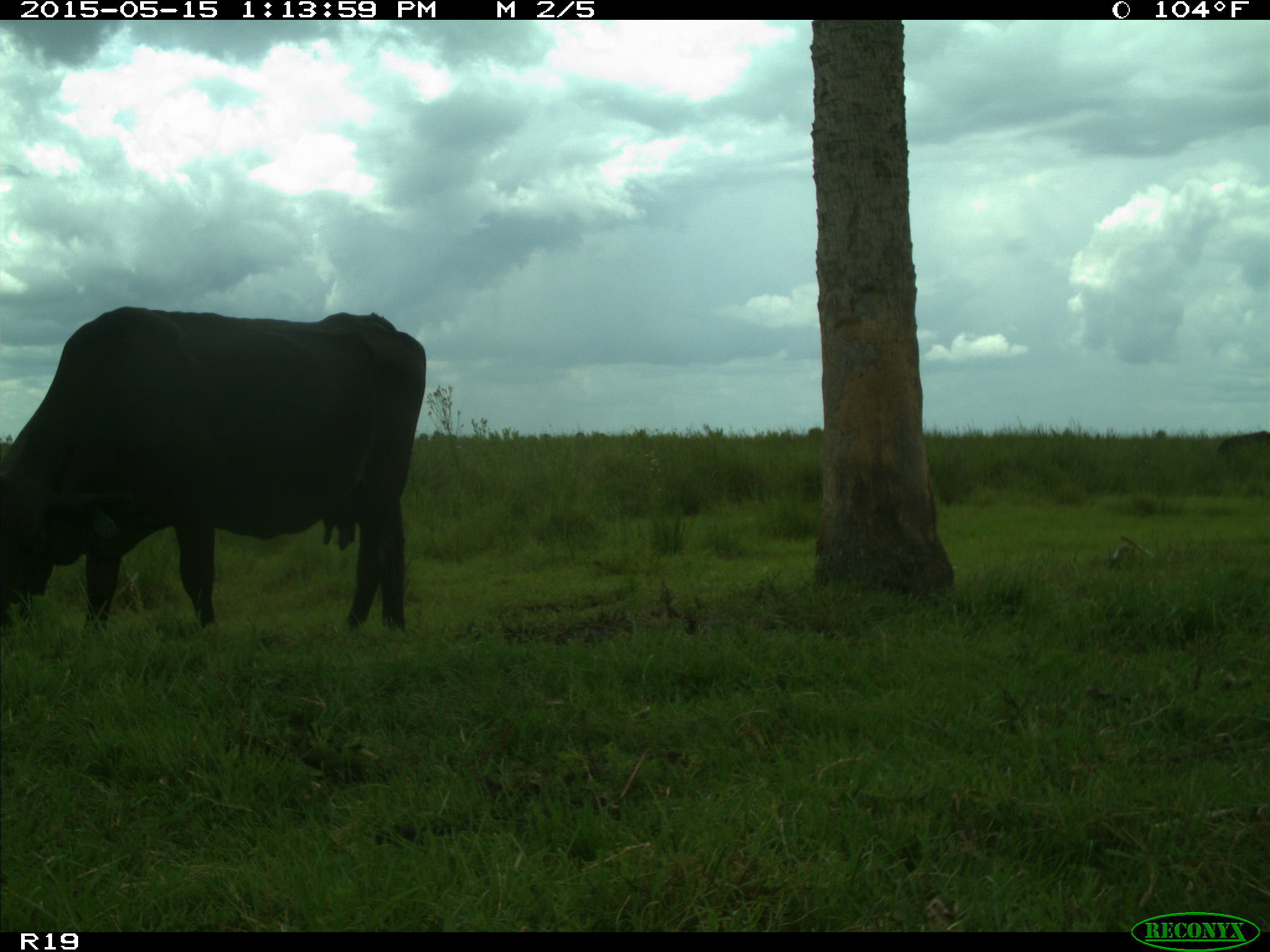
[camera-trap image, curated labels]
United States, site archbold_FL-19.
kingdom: Animalia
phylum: Chordata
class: Mammalia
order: Artiodactyla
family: Bovidae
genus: Bos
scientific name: Bos taurus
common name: domestic cow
Bos taurus (domestic cow).